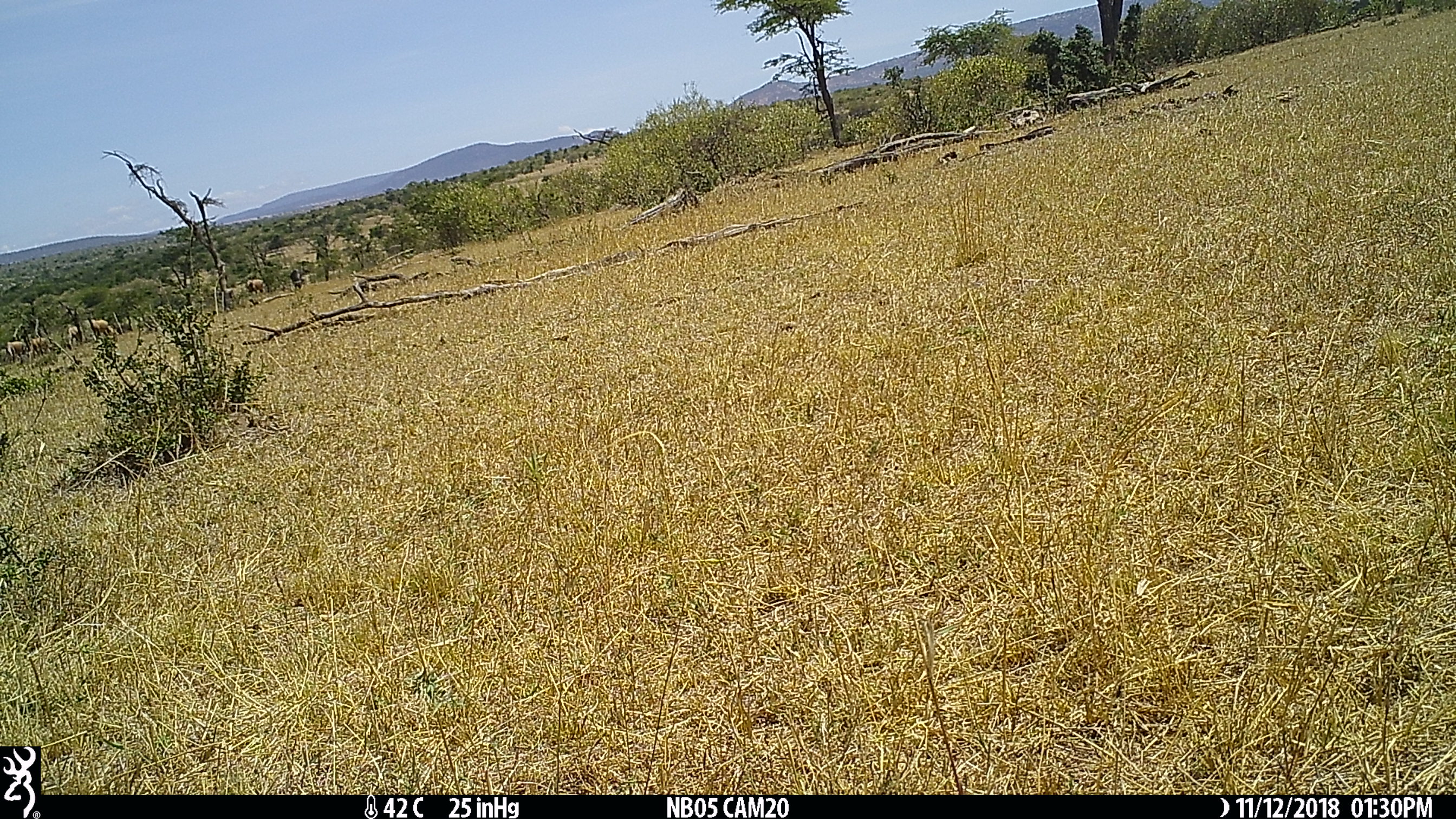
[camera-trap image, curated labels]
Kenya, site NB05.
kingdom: Animalia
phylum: Chordata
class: Mammalia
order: Artiodactyla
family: Bovidae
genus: Damaliscus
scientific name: Damaliscus lunatus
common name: topi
Topi (Damaliscus lunatus).